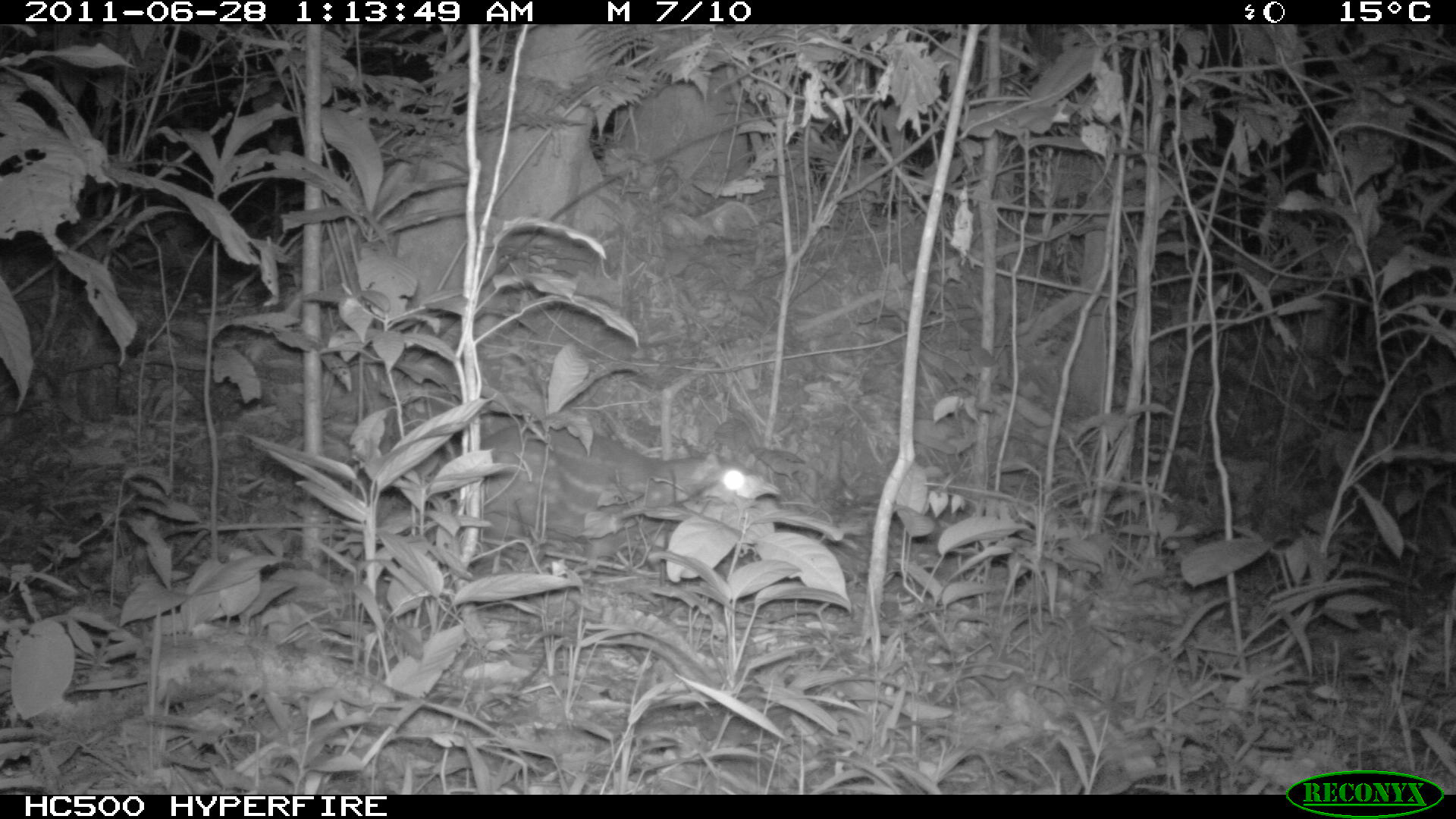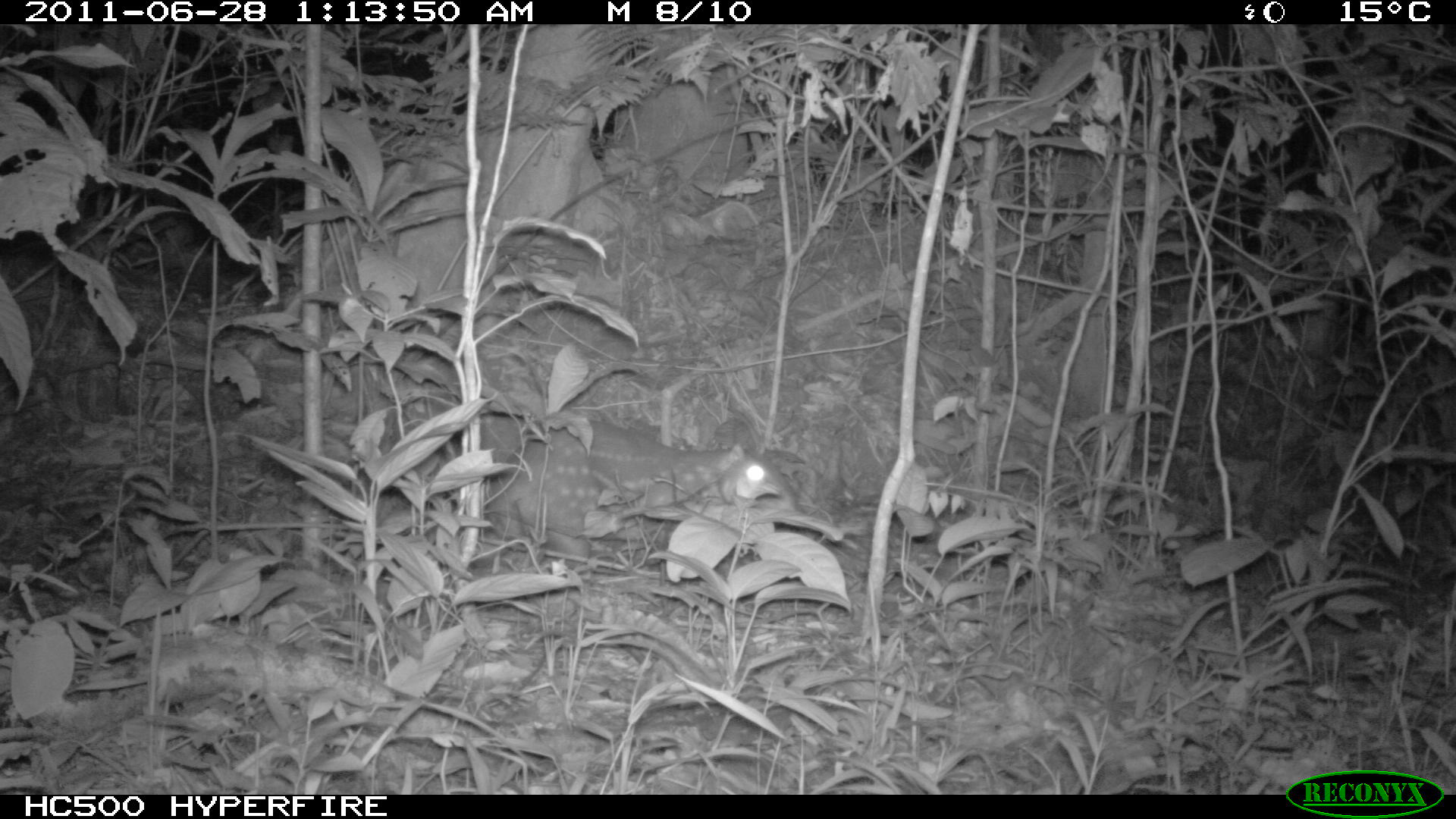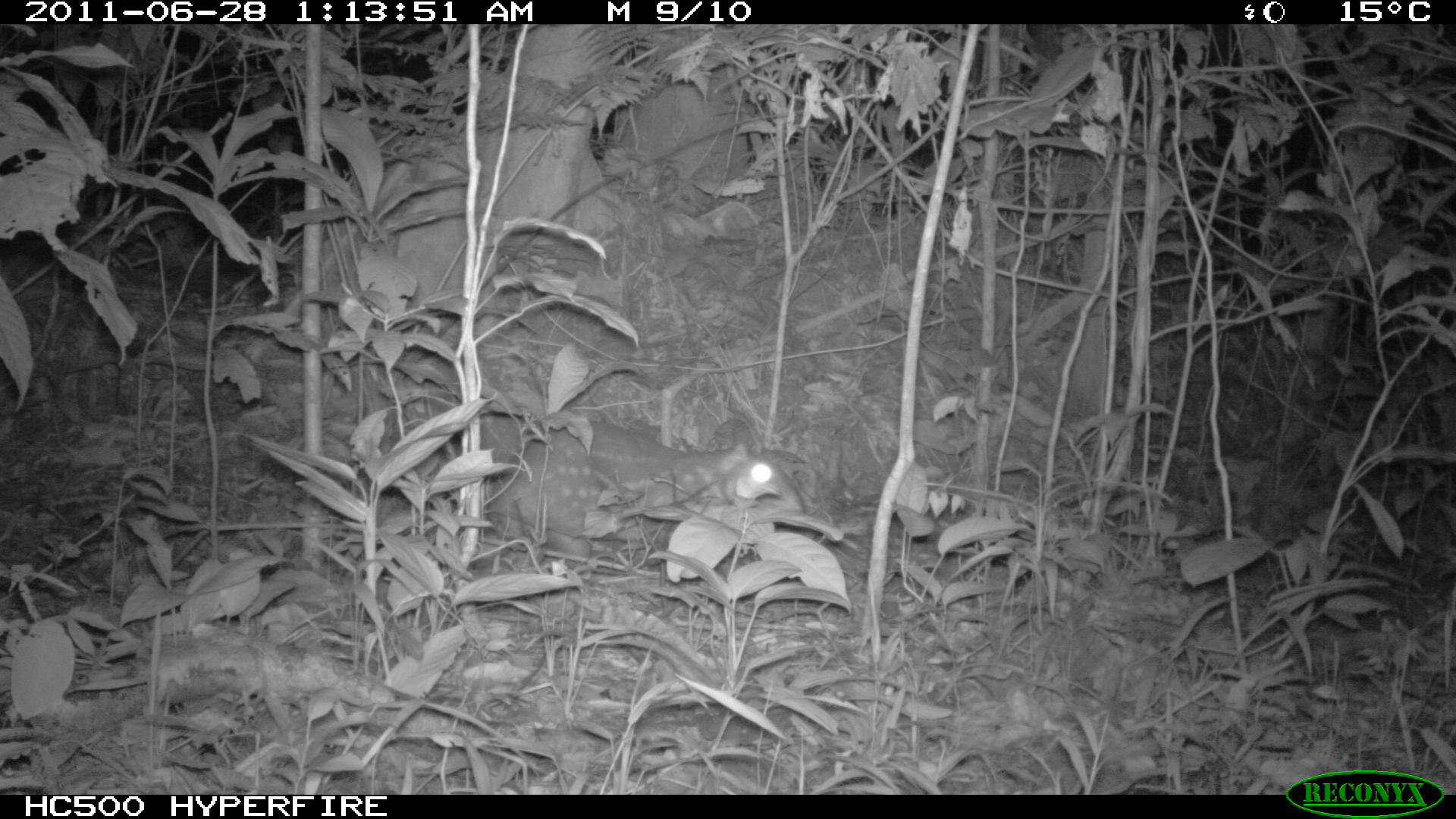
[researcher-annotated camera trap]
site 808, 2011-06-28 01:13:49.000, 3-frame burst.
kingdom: Animalia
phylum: Chordata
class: Mammalia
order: Rodentia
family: Cuniculidae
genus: Cuniculus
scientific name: Cuniculus paca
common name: spotted paca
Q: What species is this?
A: Cuniculus paca (spotted paca).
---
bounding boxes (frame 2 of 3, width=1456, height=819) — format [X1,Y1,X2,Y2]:
cuniculus paca: [454,419,801,573]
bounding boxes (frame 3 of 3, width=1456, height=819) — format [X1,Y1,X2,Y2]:
cuniculus paca: [480,409,802,568]